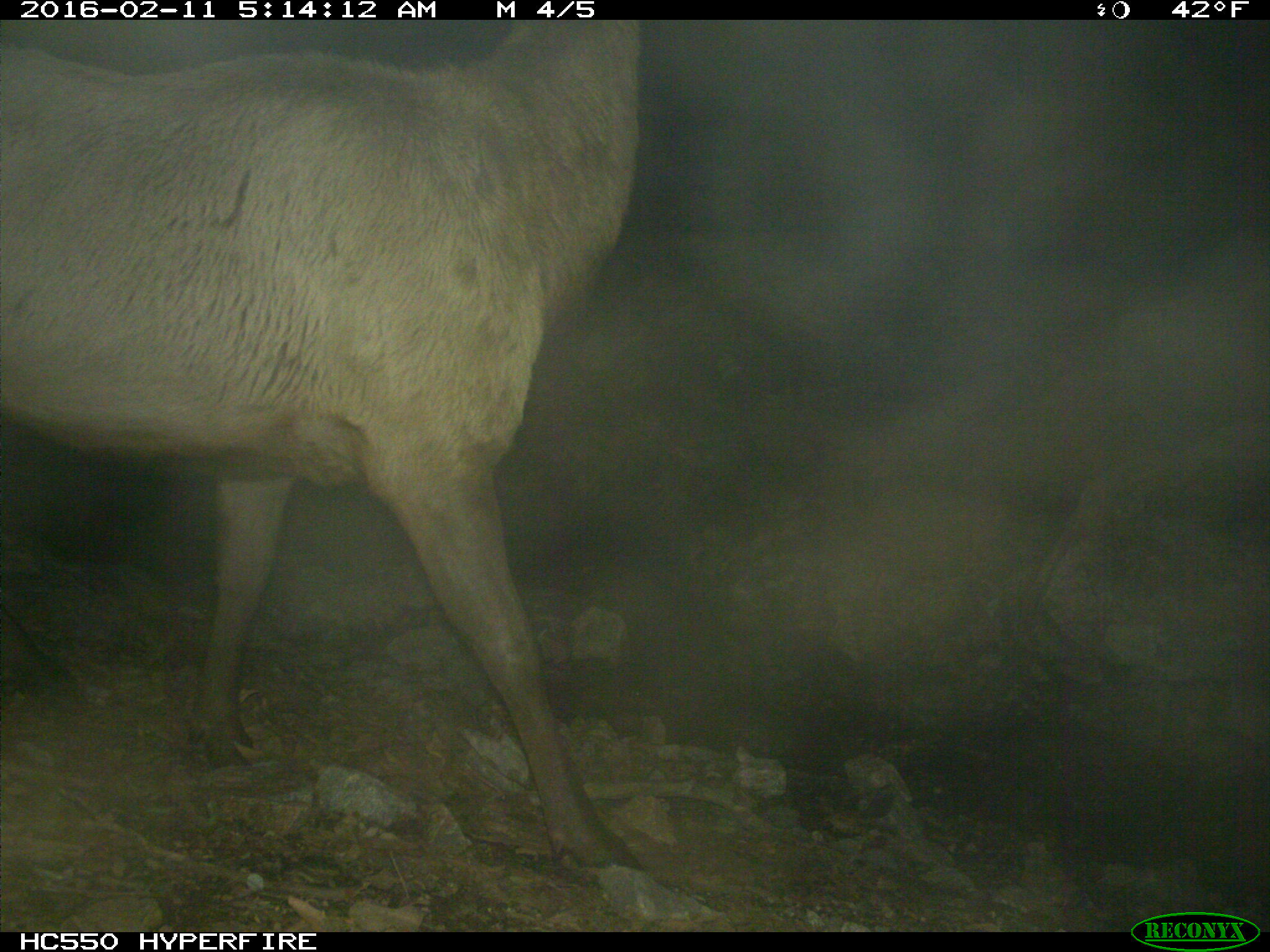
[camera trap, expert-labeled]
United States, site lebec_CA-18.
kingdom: Animalia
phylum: Chordata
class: Mammalia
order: Artiodactyla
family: Cervidae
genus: Cervus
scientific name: Cervus canadensis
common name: elk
Cervus canadensis (elk).